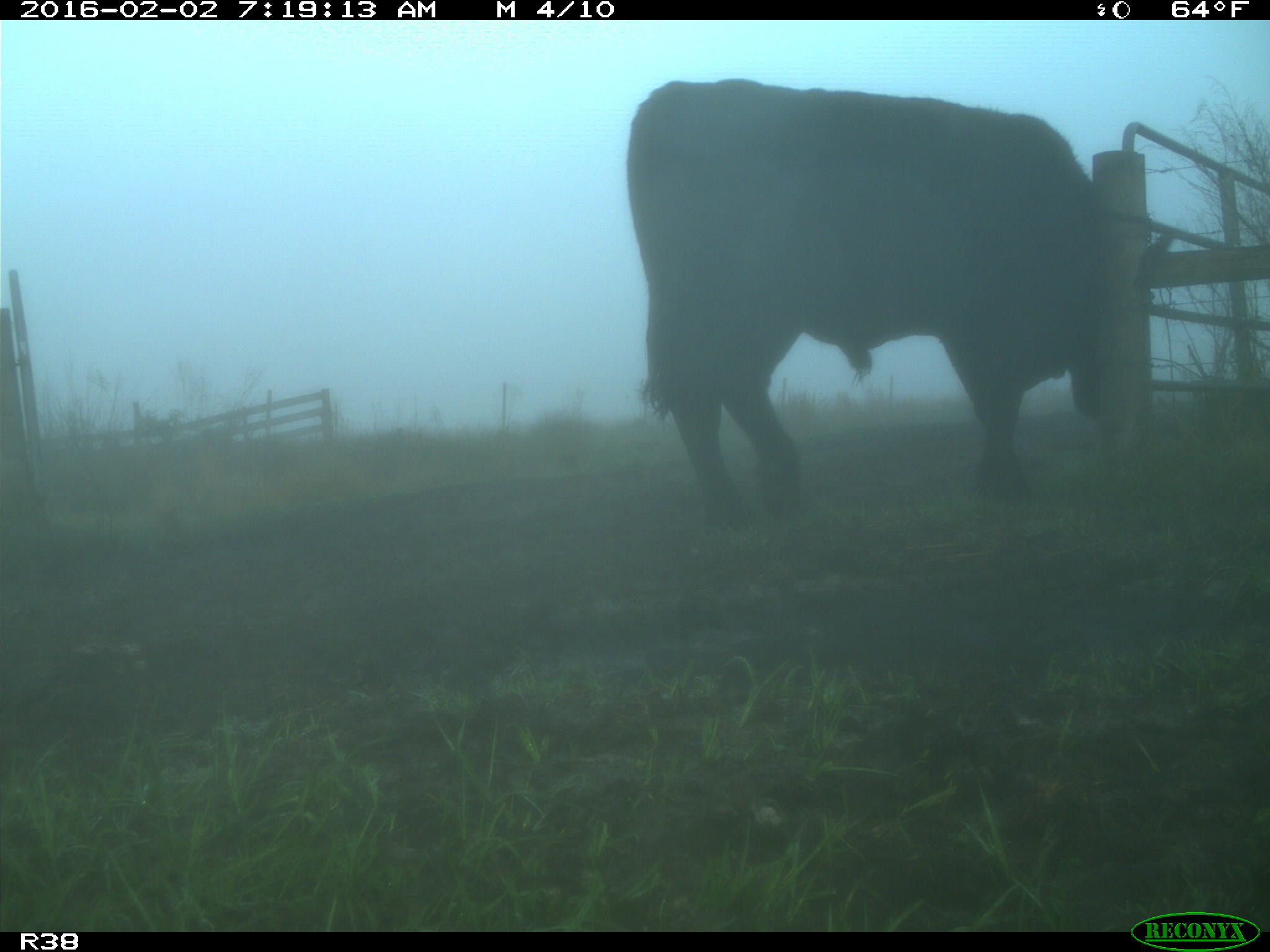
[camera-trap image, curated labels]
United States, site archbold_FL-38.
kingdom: Animalia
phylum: Chordata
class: Mammalia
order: Artiodactyla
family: Bovidae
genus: Bos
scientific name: Bos taurus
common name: domestic cow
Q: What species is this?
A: Bos taurus (domestic cow).